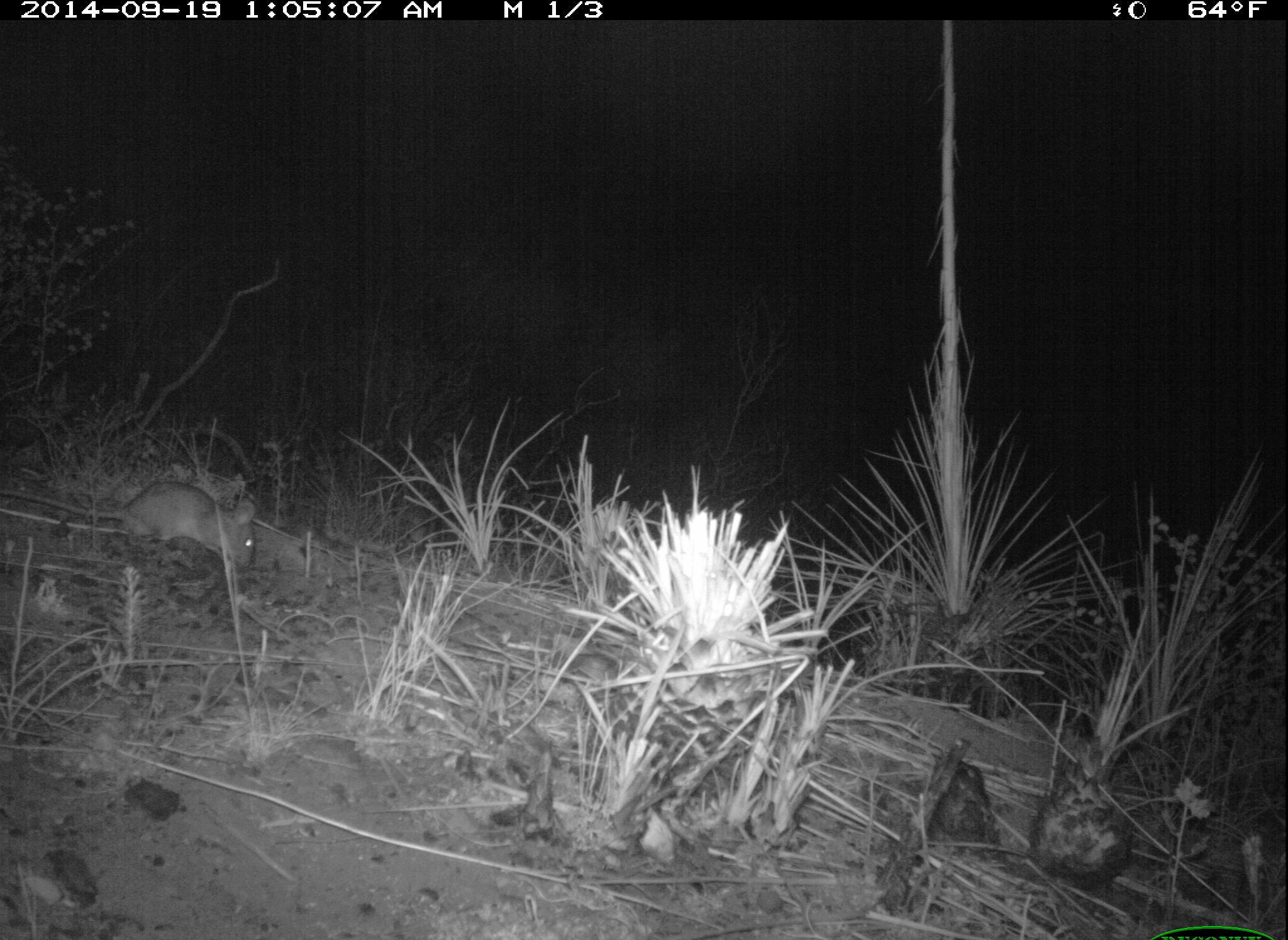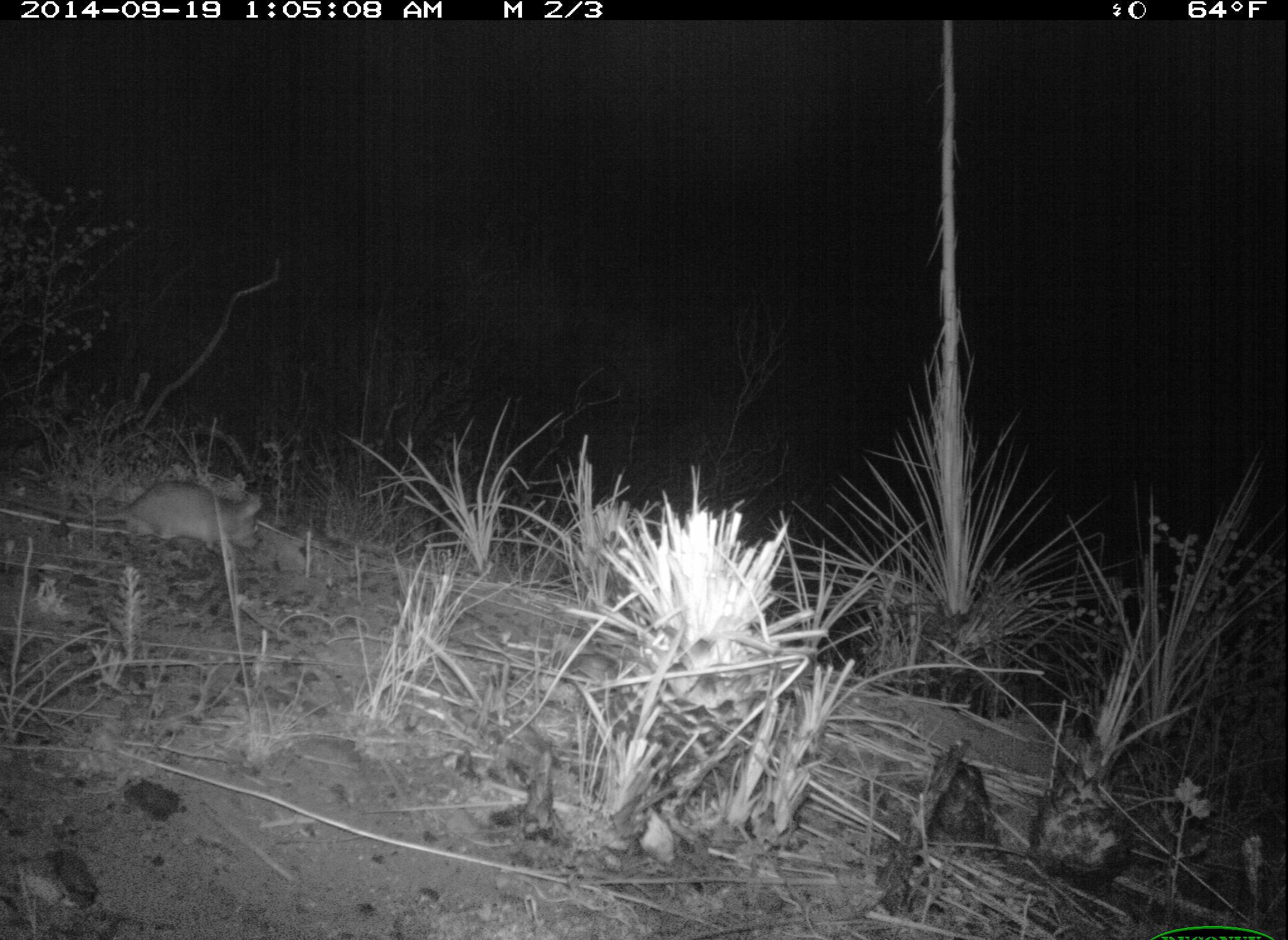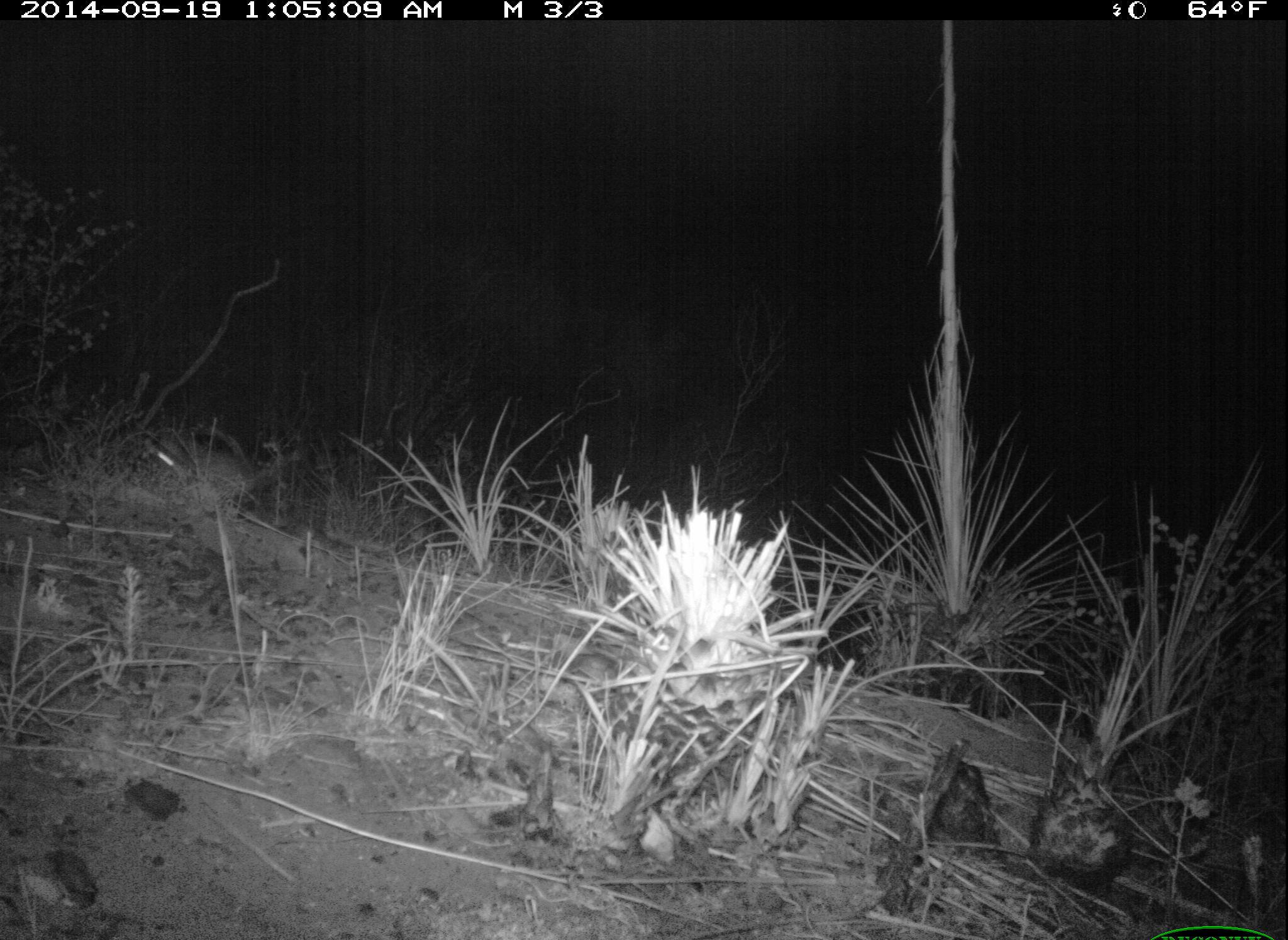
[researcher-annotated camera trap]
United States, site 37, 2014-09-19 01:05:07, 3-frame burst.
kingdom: Animalia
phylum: Chordata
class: Mammalia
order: Rodentia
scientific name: Rodentia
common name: rodent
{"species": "rodent (Rodentia)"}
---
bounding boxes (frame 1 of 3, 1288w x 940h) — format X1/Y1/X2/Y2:
rodent: 0/479/254/572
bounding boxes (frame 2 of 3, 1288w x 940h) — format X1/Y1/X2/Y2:
rodent: 0/477/261/552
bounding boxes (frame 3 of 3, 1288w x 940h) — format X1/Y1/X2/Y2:
rodent: 105/428/296/521